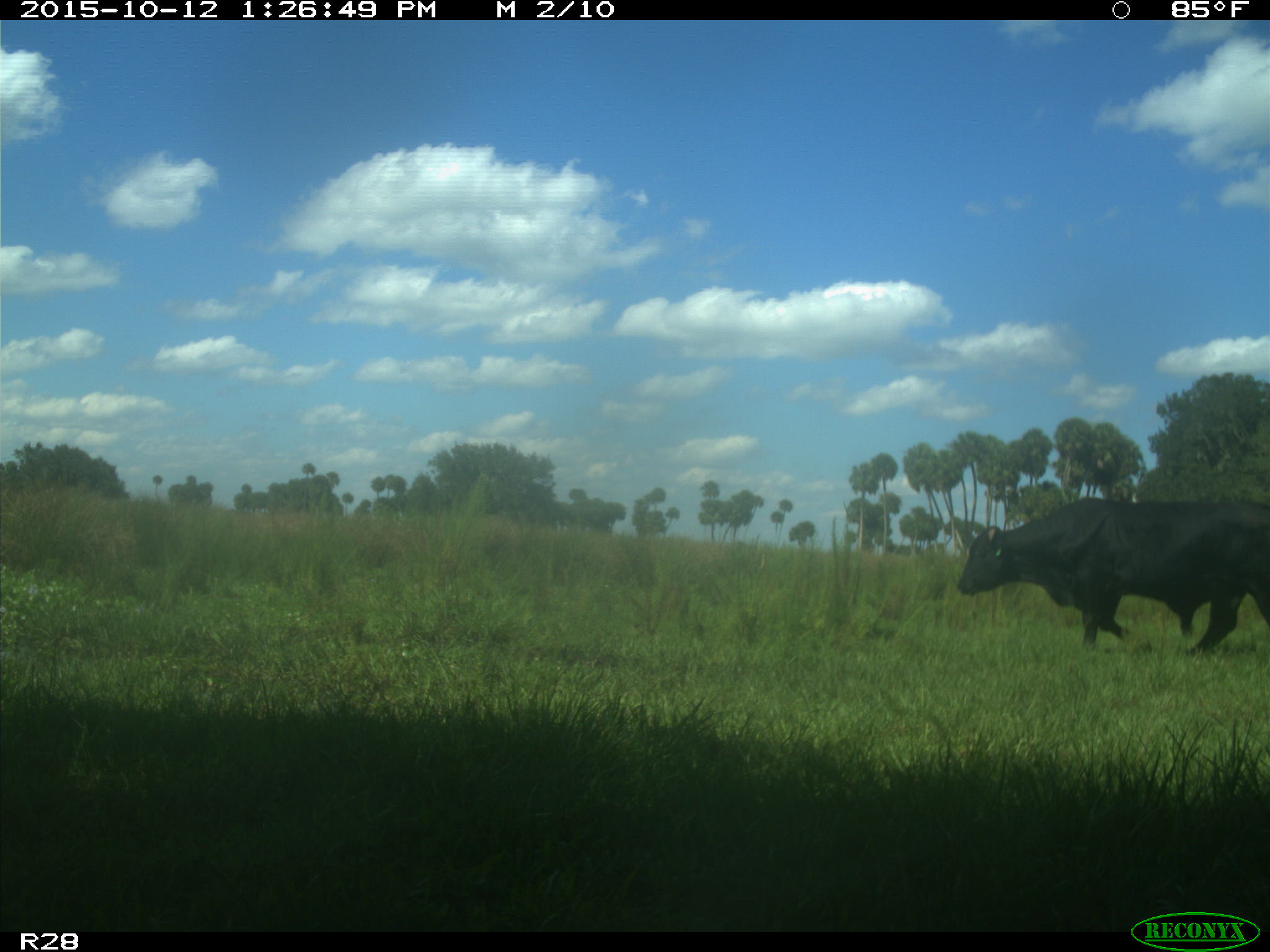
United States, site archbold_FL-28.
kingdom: Animalia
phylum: Chordata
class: Mammalia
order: Artiodactyla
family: Bovidae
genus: Bos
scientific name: Bos taurus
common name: domestic cow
Bos taurus (domestic cow).